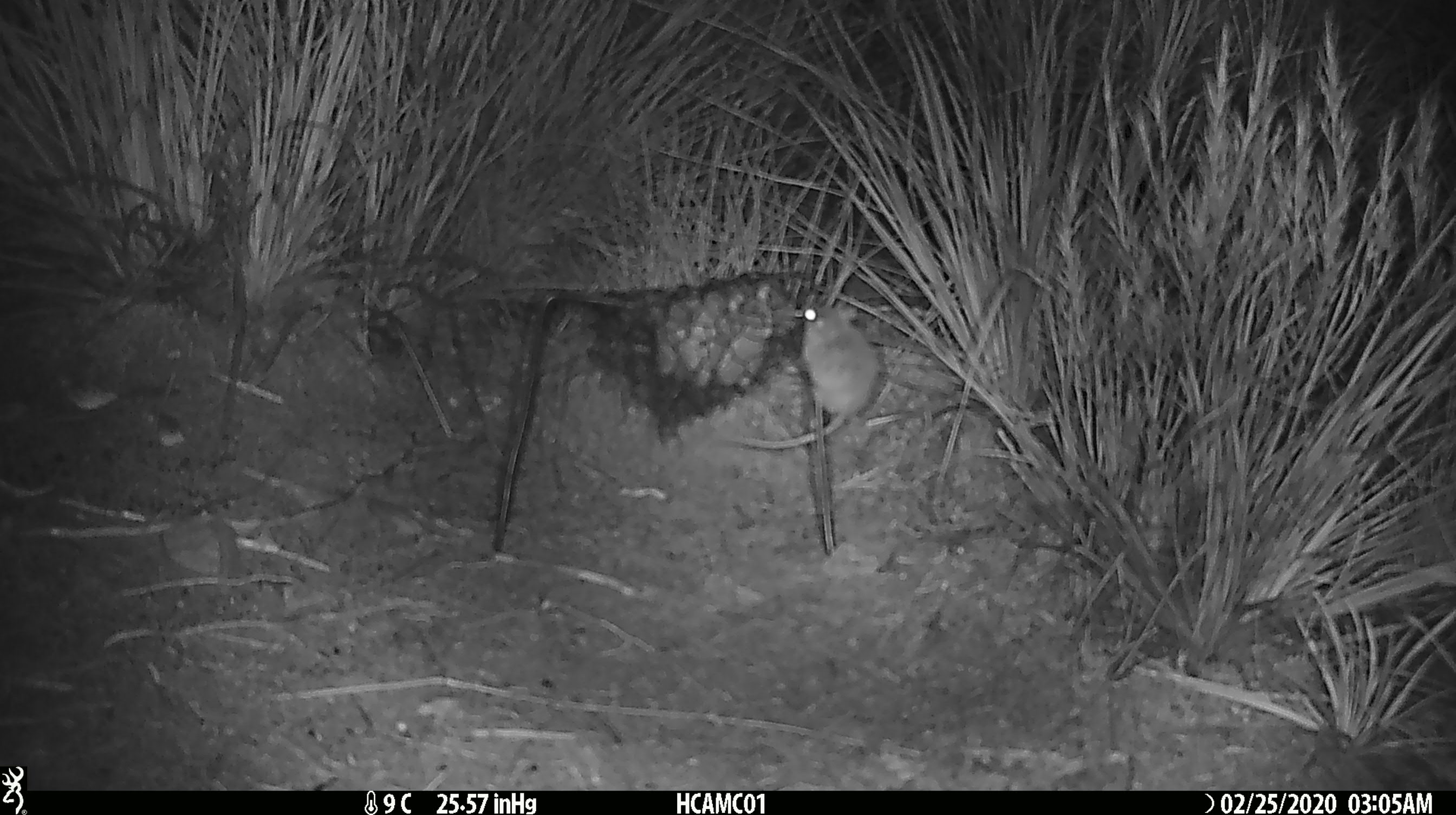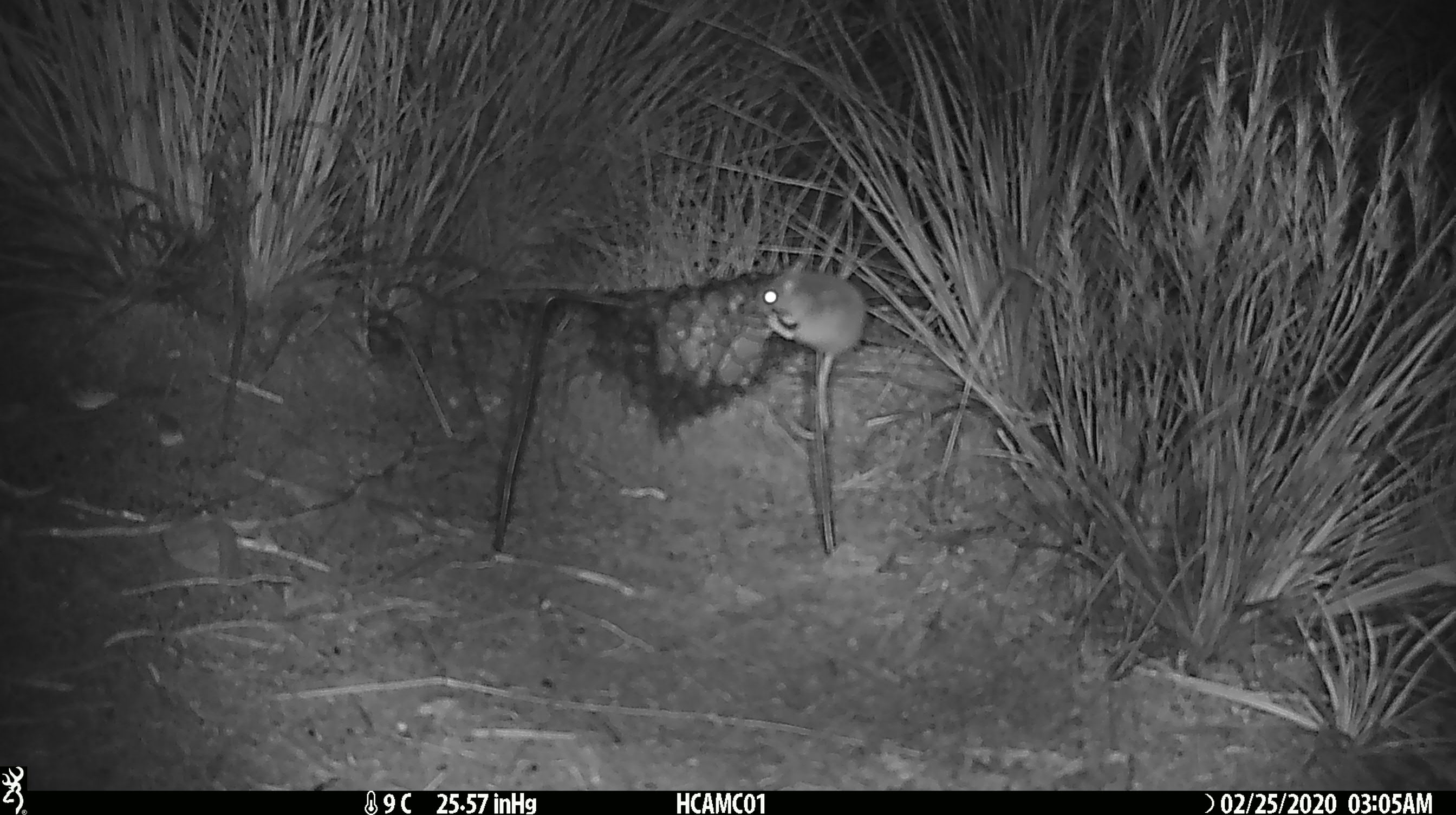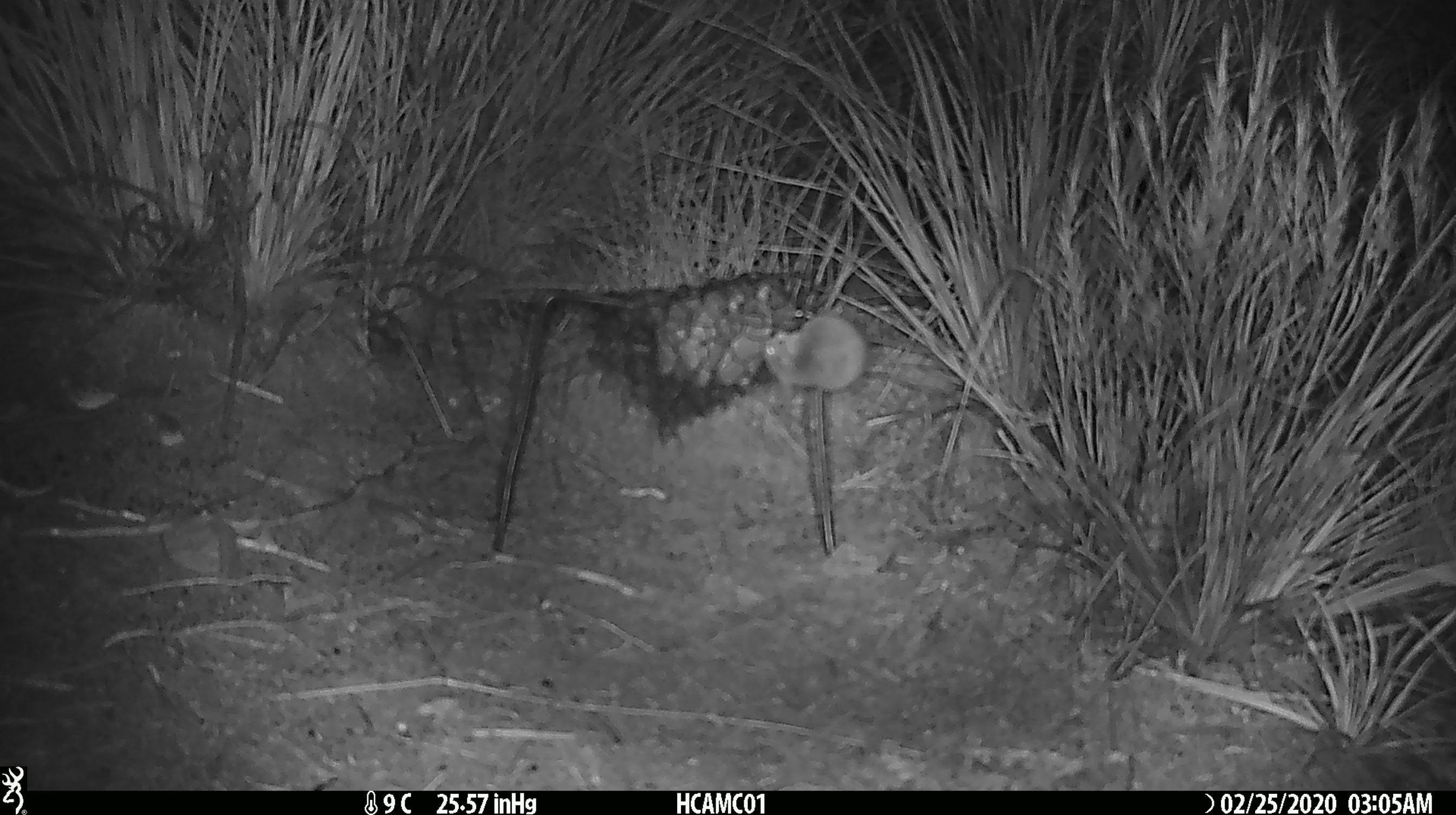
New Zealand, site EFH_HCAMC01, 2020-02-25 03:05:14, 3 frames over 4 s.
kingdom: Animalia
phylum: Chordata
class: Mammalia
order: Rodentia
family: Muridae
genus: Mus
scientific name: Mus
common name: mouse